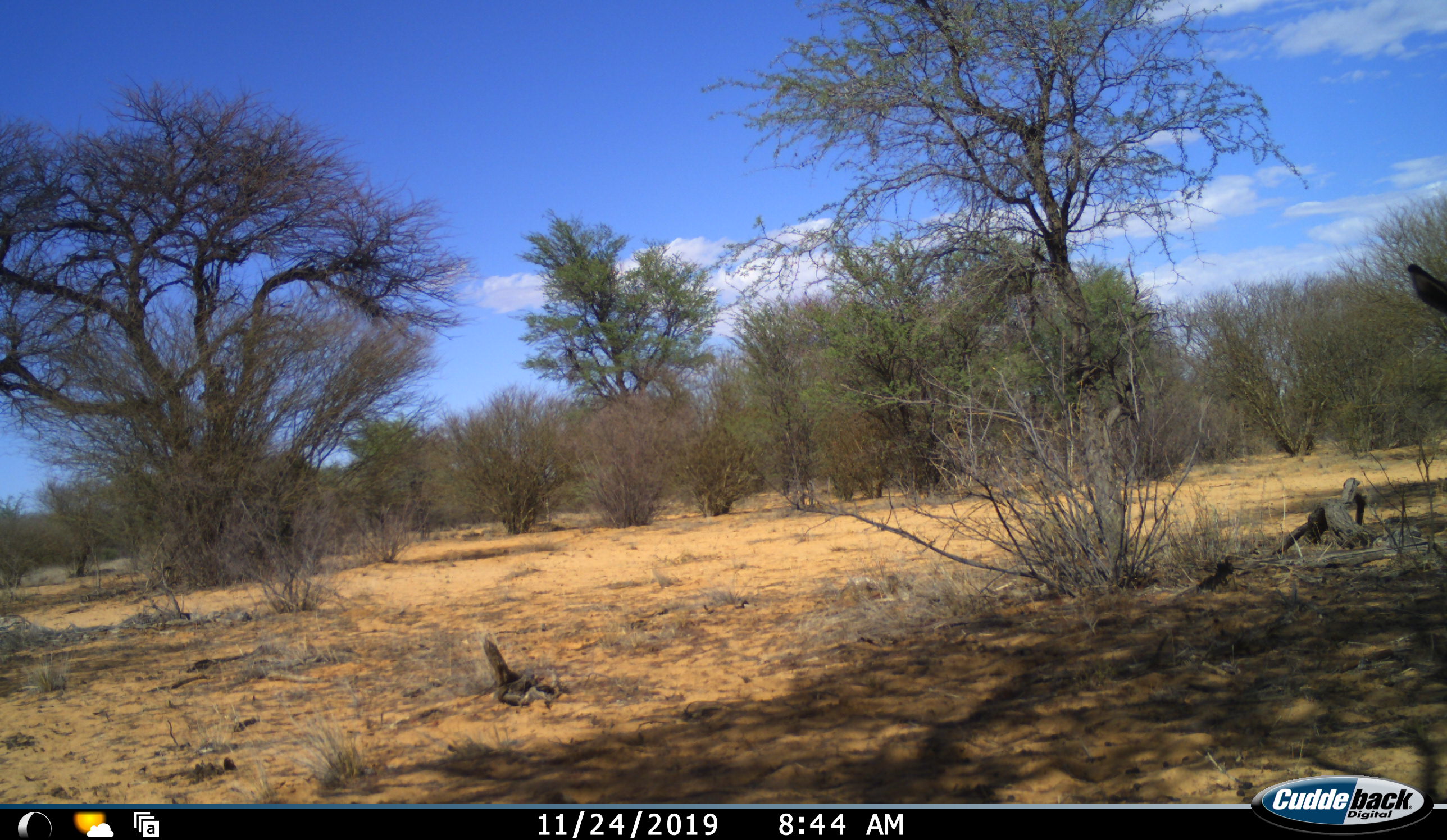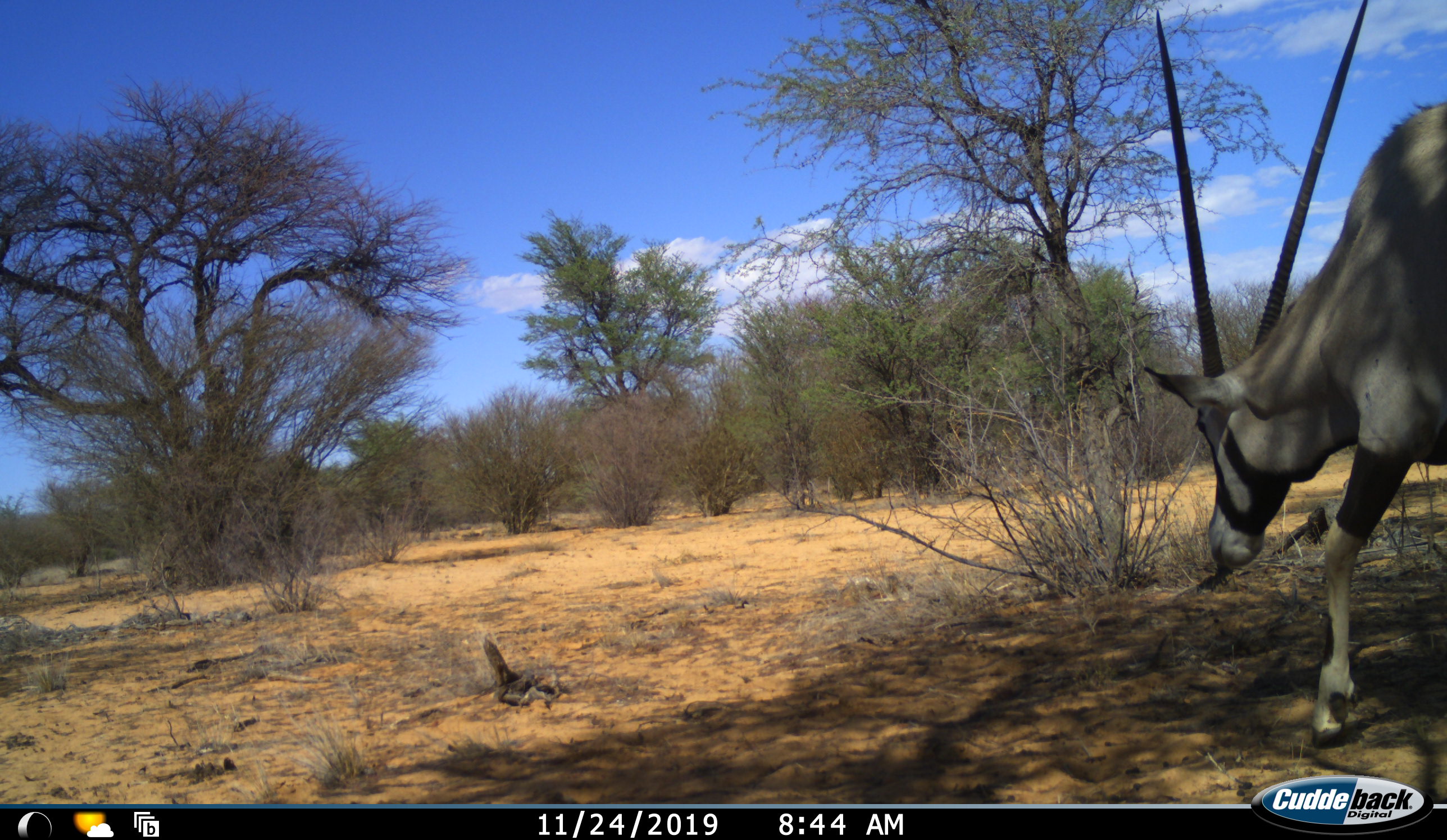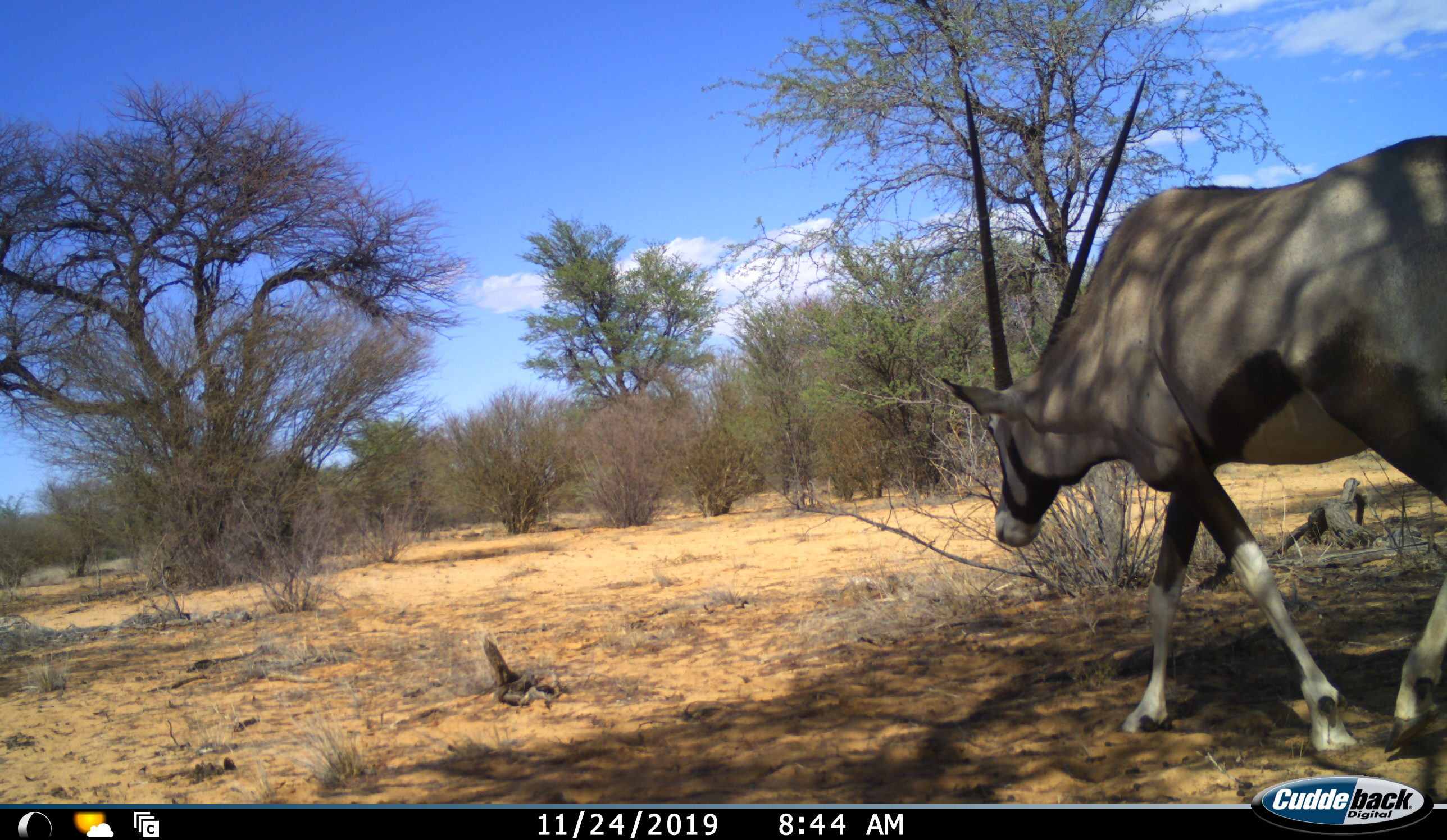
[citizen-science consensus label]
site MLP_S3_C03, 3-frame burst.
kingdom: Animalia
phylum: Chordata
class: Mammalia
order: Artiodactyla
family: Bovidae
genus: Oryx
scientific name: Oryx gazella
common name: gemsbok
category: oryx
Oryx (gemsbok) (Oryx gazella), count 1. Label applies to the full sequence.